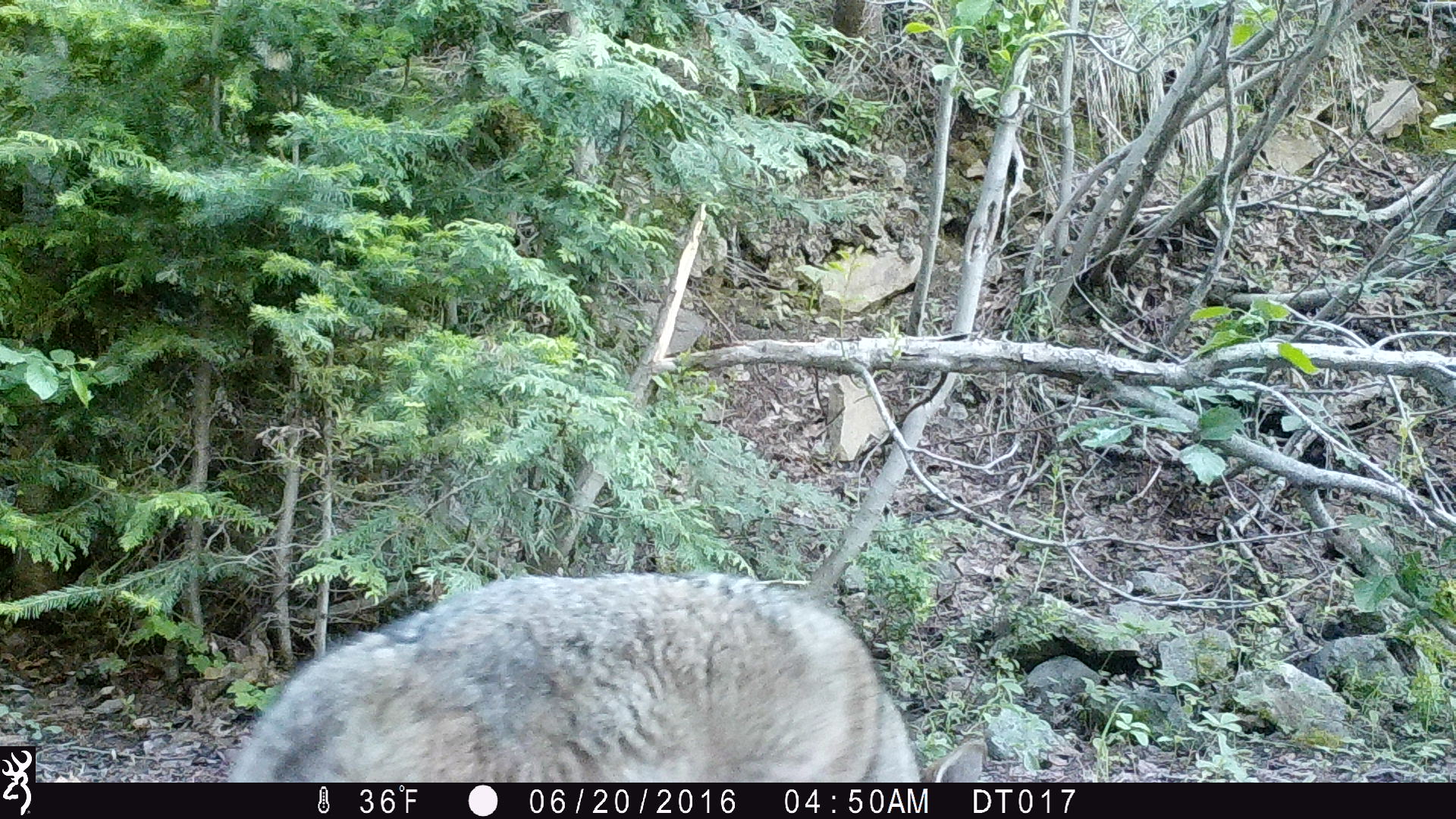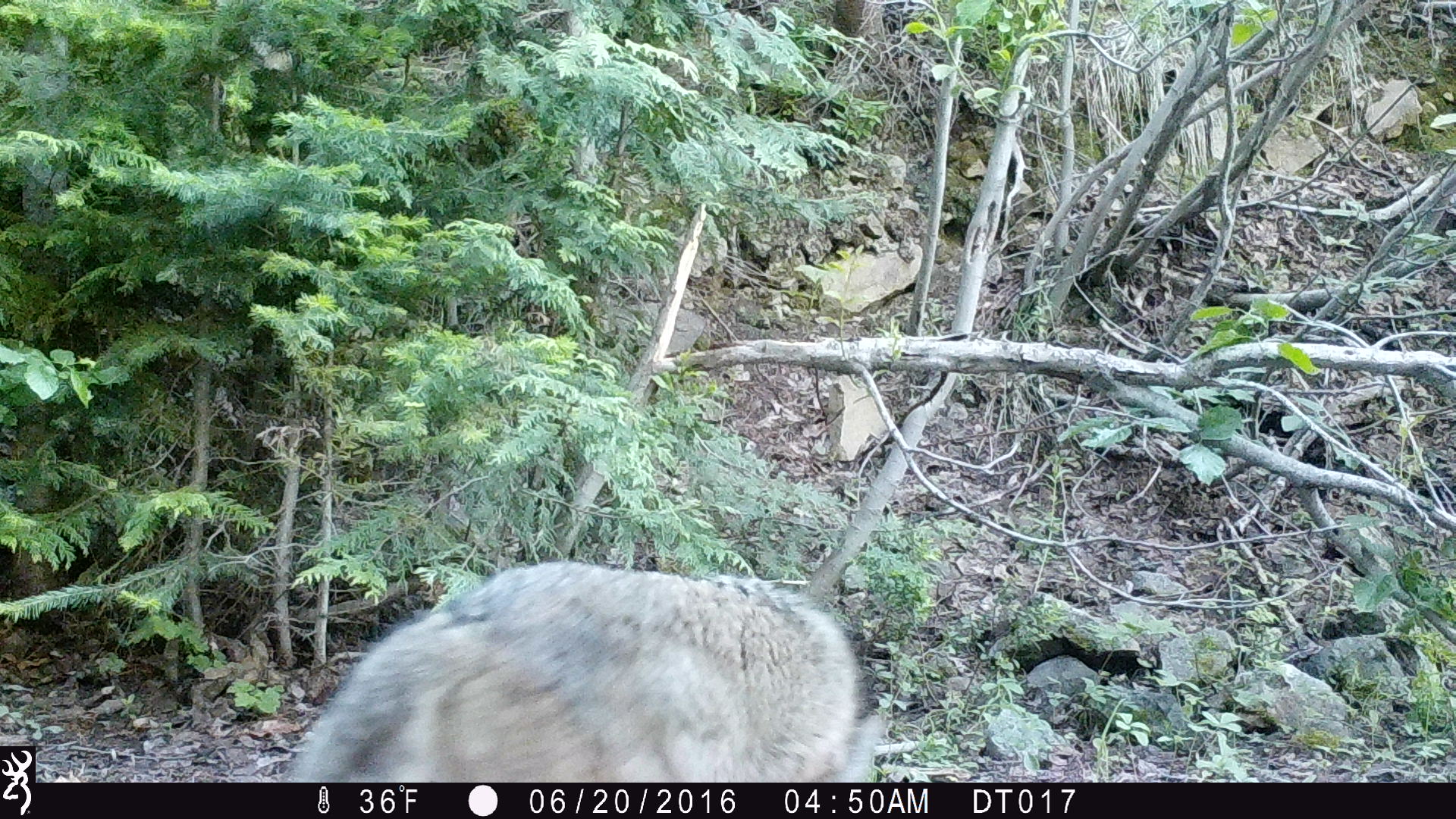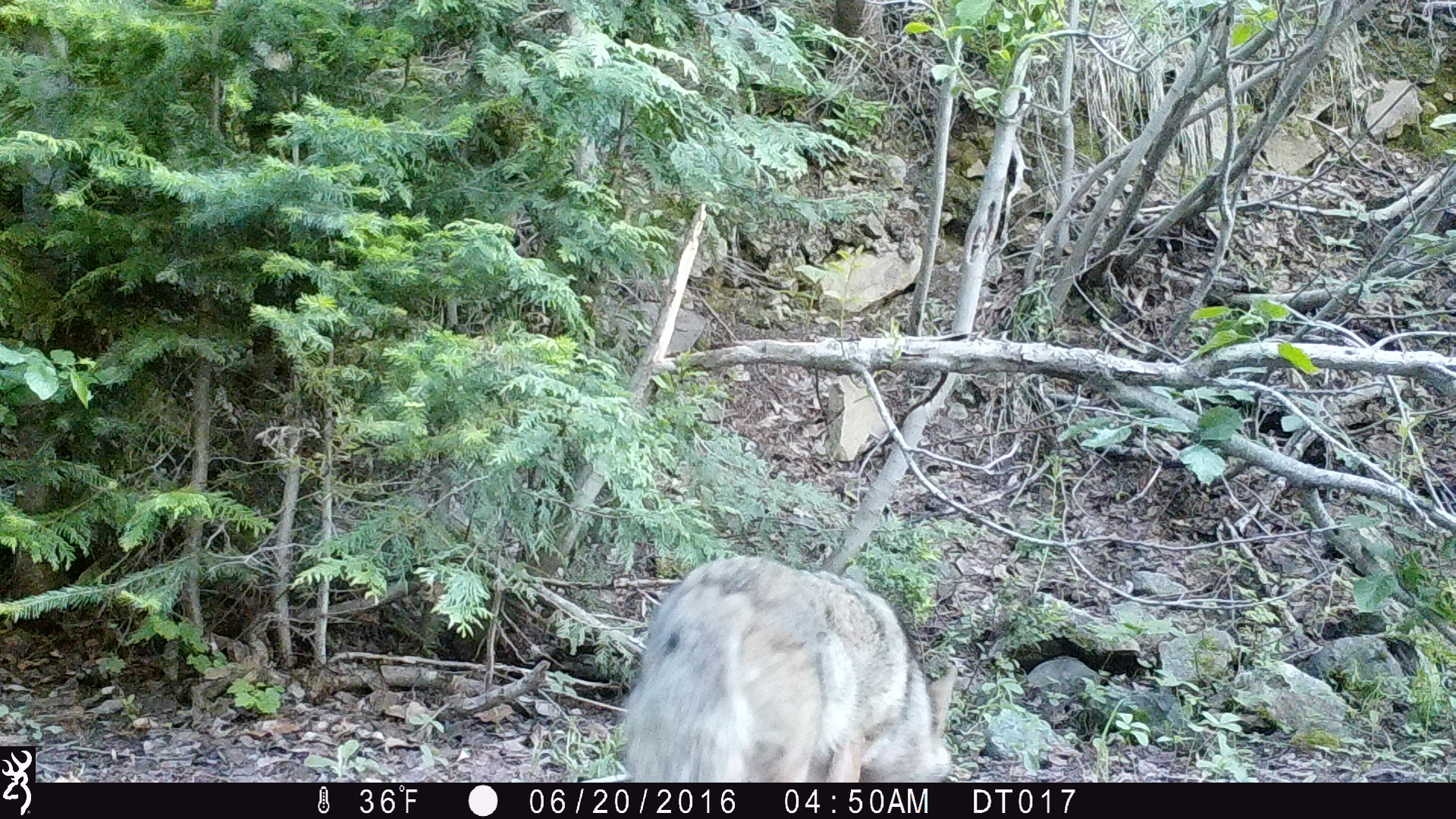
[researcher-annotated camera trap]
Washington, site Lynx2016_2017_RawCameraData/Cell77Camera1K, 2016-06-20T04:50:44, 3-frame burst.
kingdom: Animalia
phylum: Chordata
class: Mammalia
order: Carnivora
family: Canidae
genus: Canis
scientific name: Canis latrans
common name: coyote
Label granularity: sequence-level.